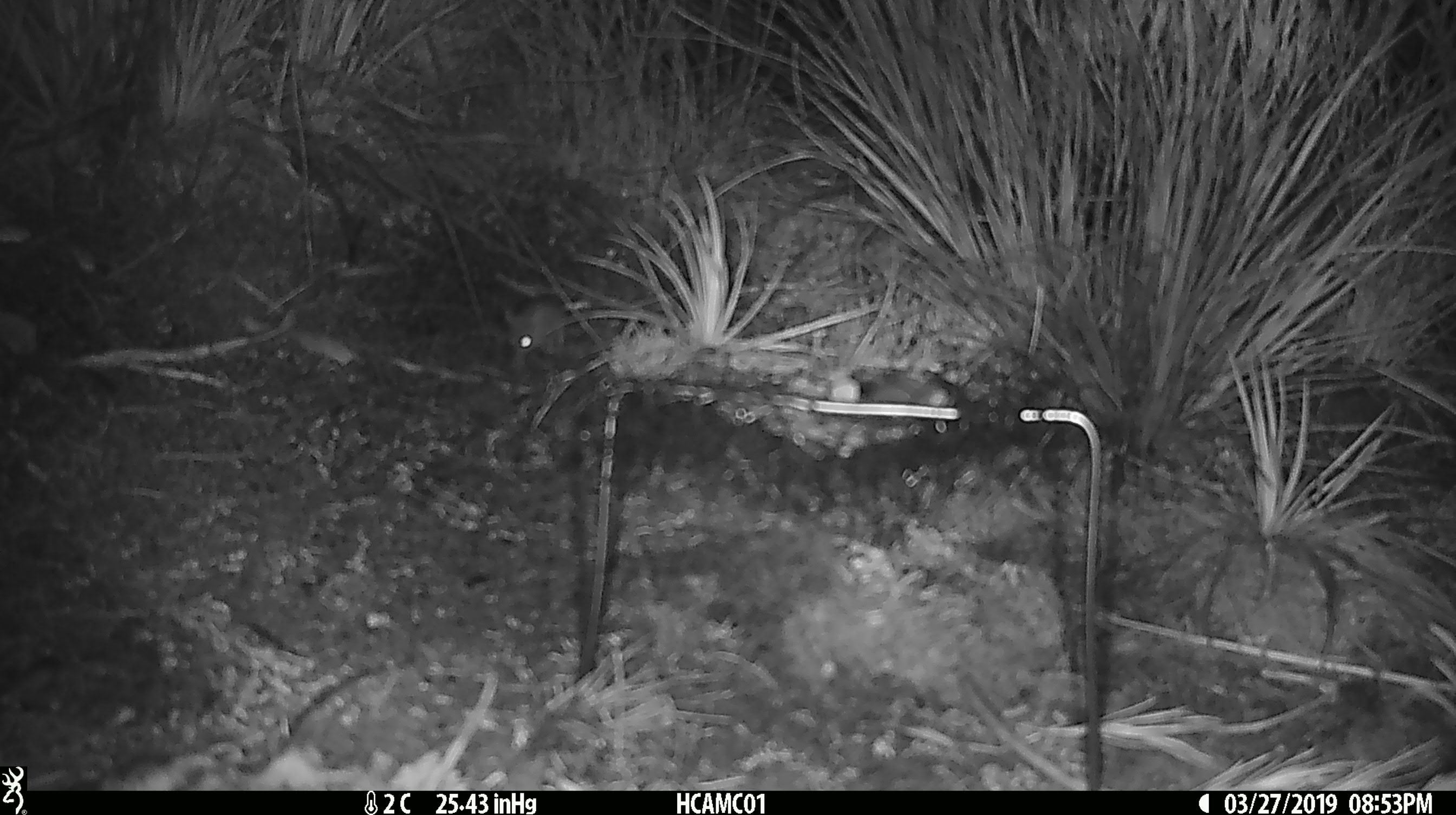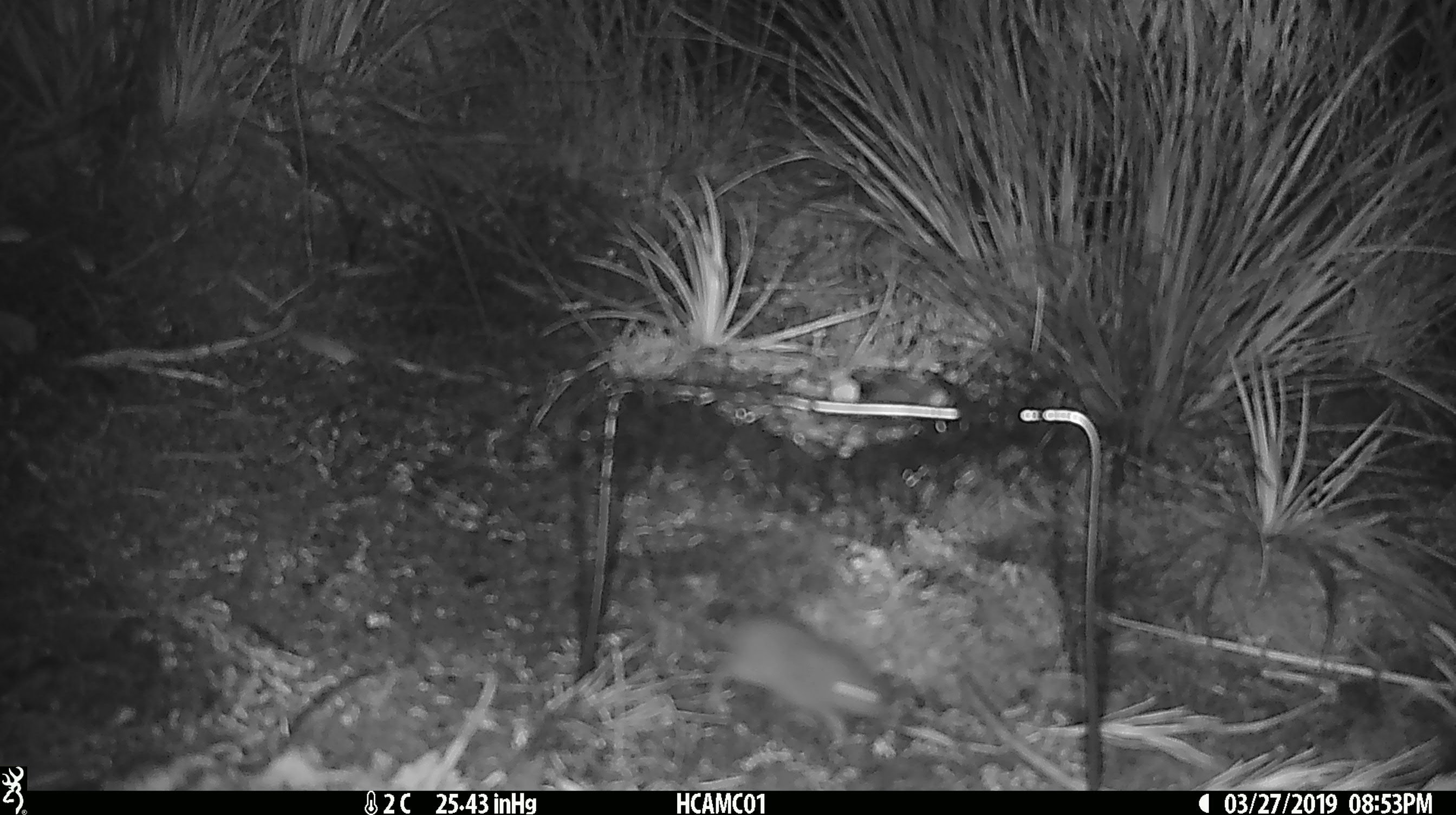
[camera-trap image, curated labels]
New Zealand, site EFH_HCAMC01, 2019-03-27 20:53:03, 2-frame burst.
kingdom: Animalia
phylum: Chordata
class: Mammalia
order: Rodentia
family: Muridae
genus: Mus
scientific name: Mus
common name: mouse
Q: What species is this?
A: Mouse (Mus).